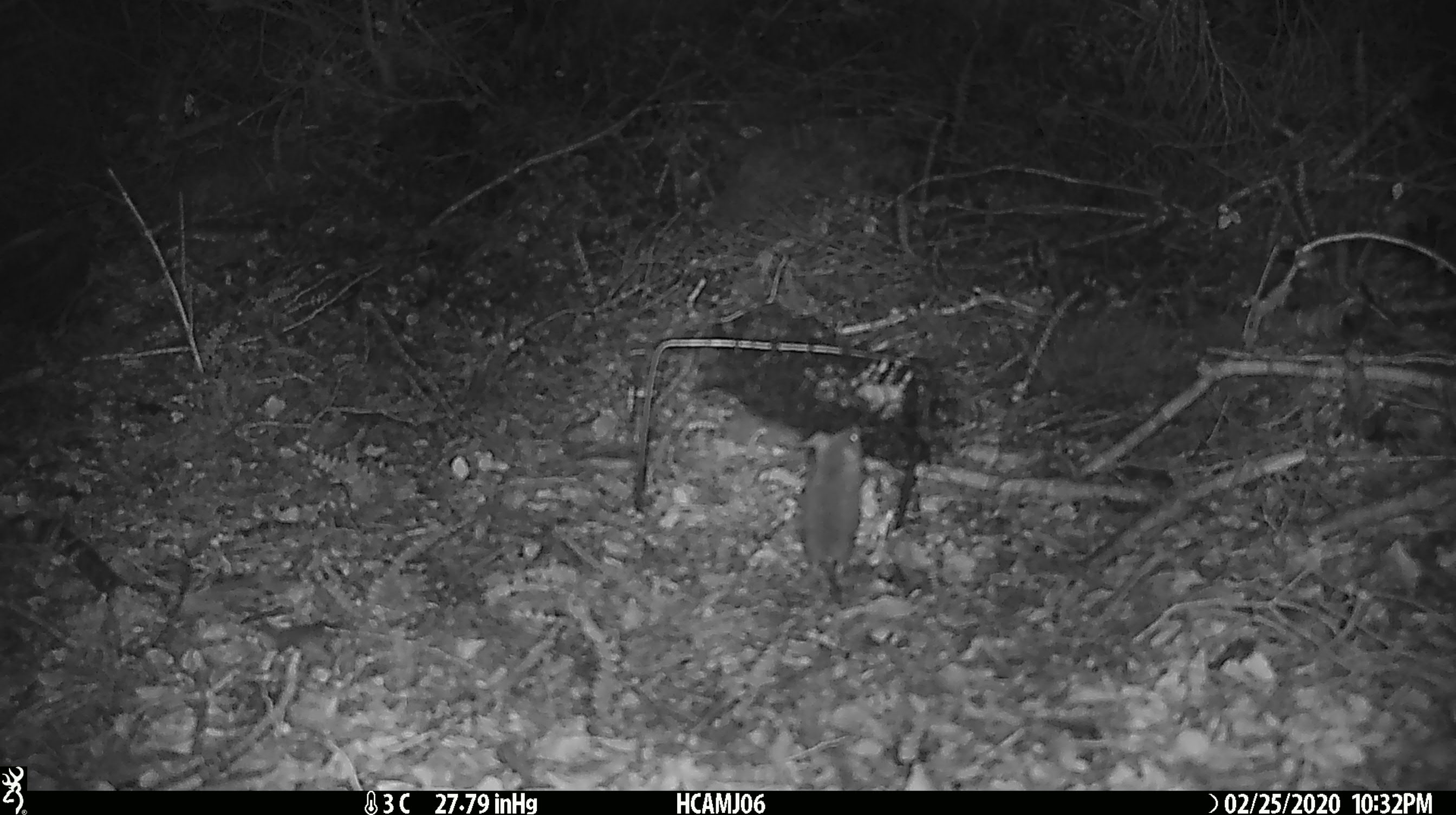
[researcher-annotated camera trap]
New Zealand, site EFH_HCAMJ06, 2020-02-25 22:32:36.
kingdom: Animalia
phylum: Chordata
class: Mammalia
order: Rodentia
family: Muridae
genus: Mus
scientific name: Mus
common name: mouse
Mouse (Mus).